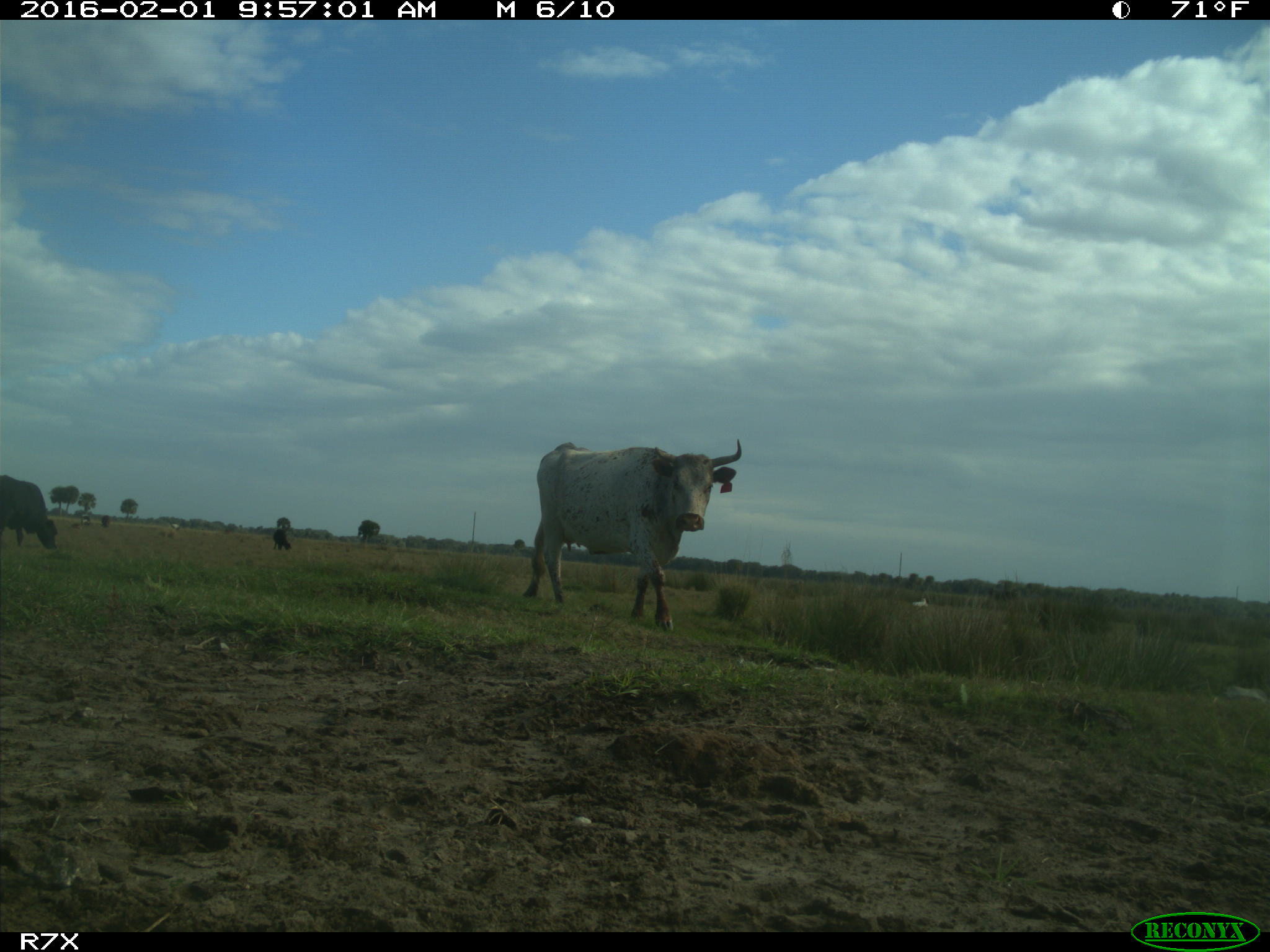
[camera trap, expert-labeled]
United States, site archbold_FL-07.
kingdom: Animalia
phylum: Chordata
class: Mammalia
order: Artiodactyla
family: Bovidae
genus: Bos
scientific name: Bos taurus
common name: domestic cow